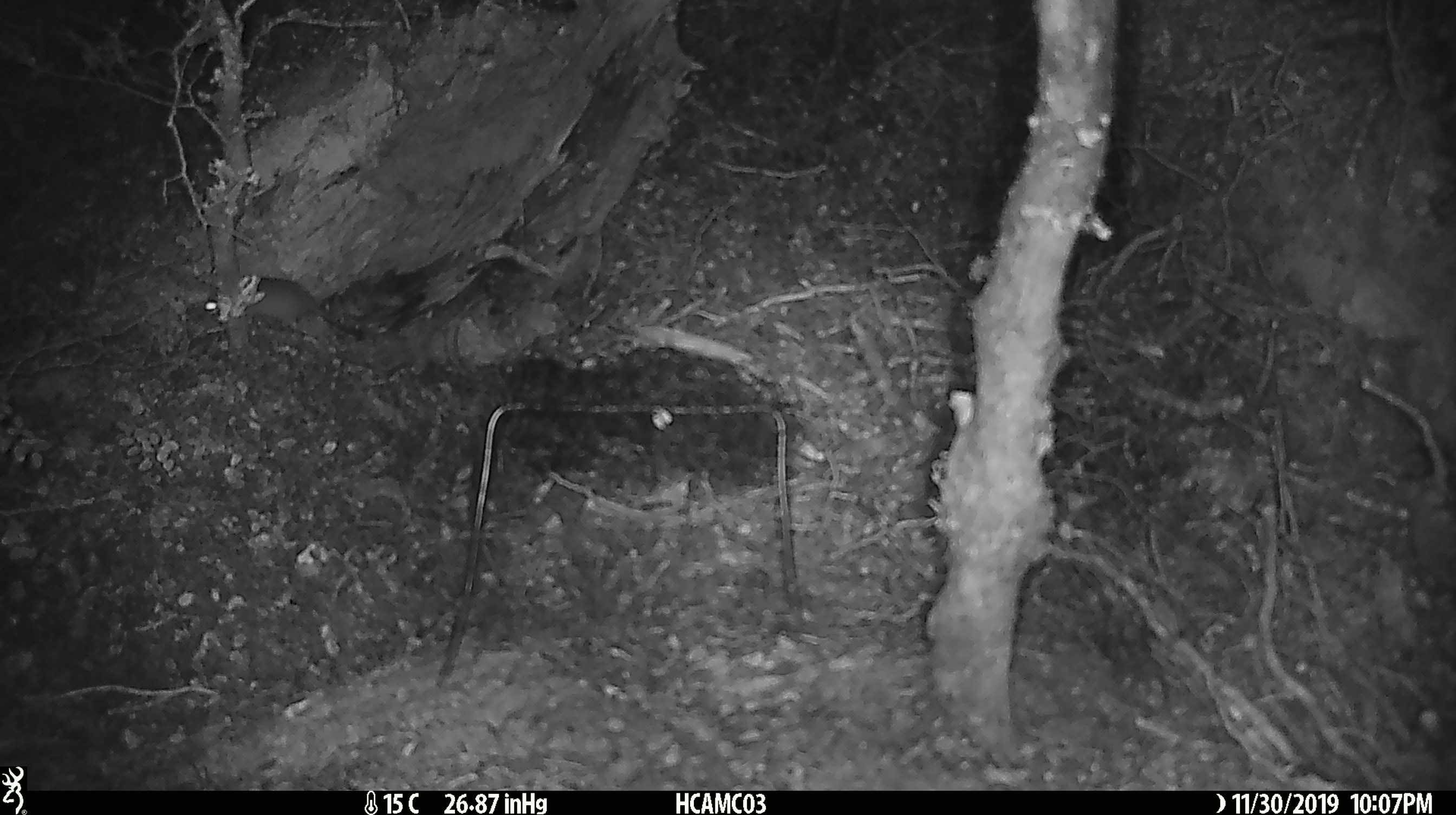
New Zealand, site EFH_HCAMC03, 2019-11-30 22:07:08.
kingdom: Animalia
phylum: Chordata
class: Mammalia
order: Rodentia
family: Muridae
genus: Mus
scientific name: Mus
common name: mouse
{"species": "mouse (Mus)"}